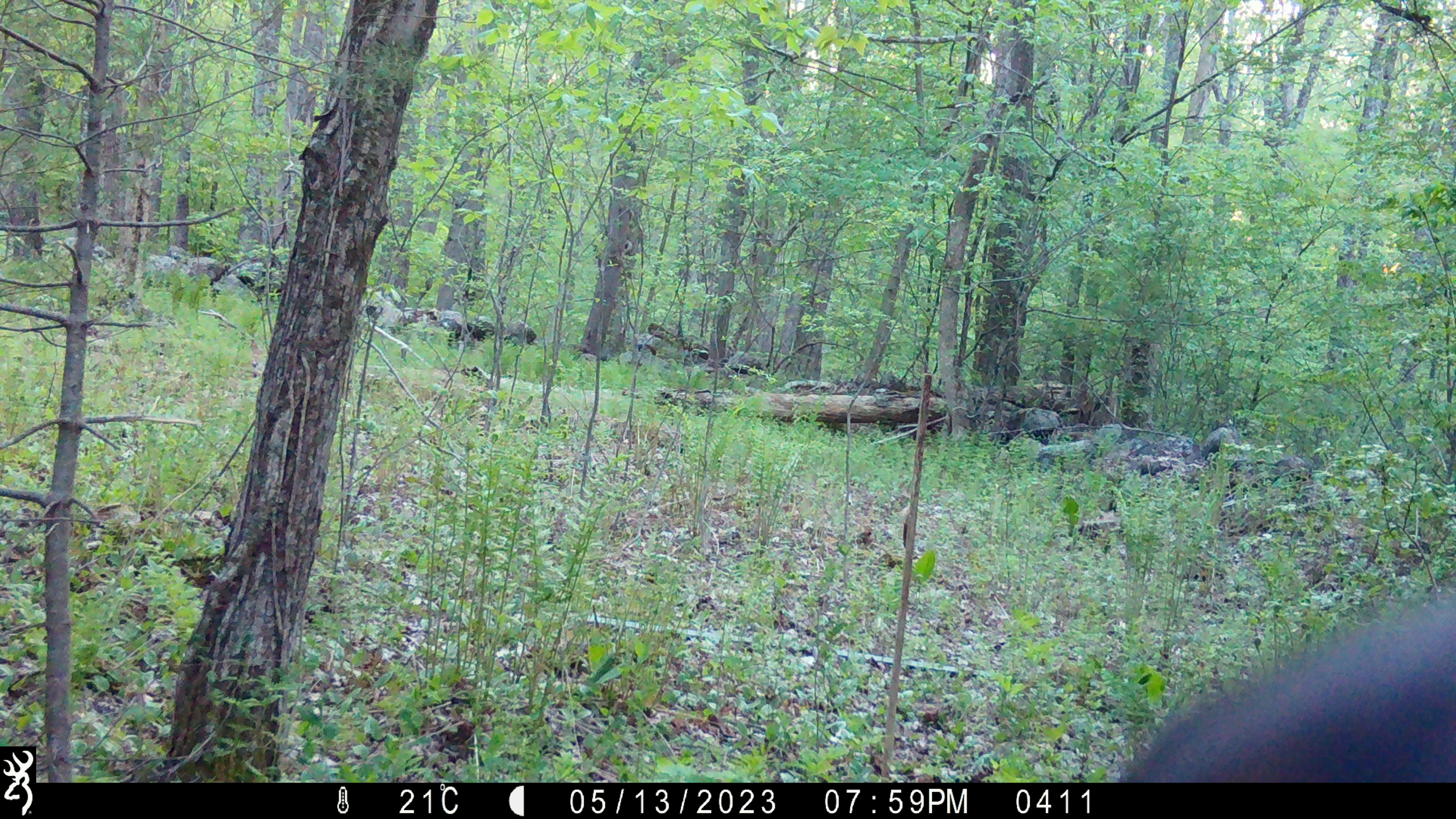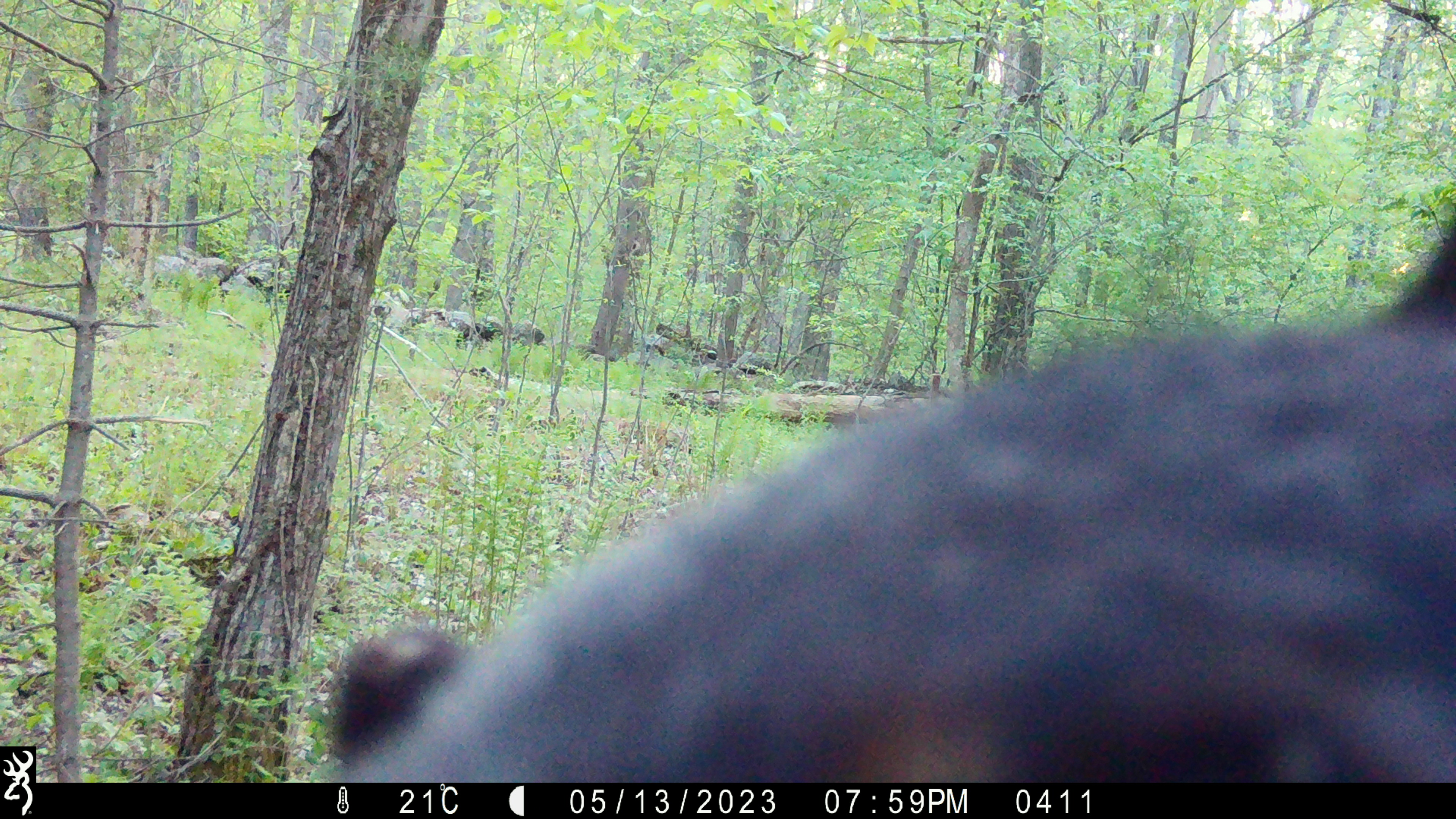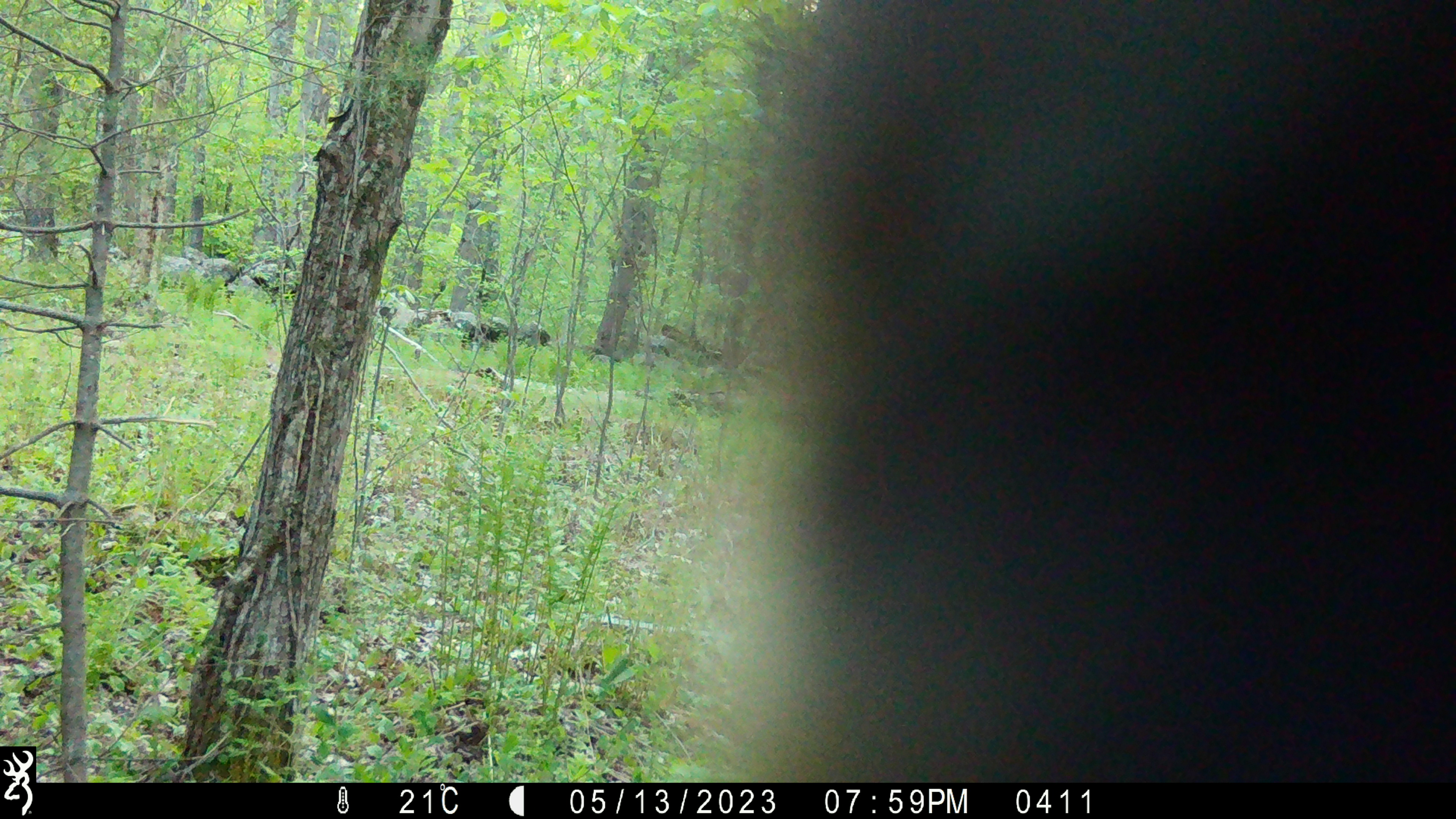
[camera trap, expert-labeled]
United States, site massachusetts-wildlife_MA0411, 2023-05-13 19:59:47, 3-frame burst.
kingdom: Animalia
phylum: Chordata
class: Mammalia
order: Carnivora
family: Ursidae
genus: Ursus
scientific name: Ursus americanus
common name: black bear